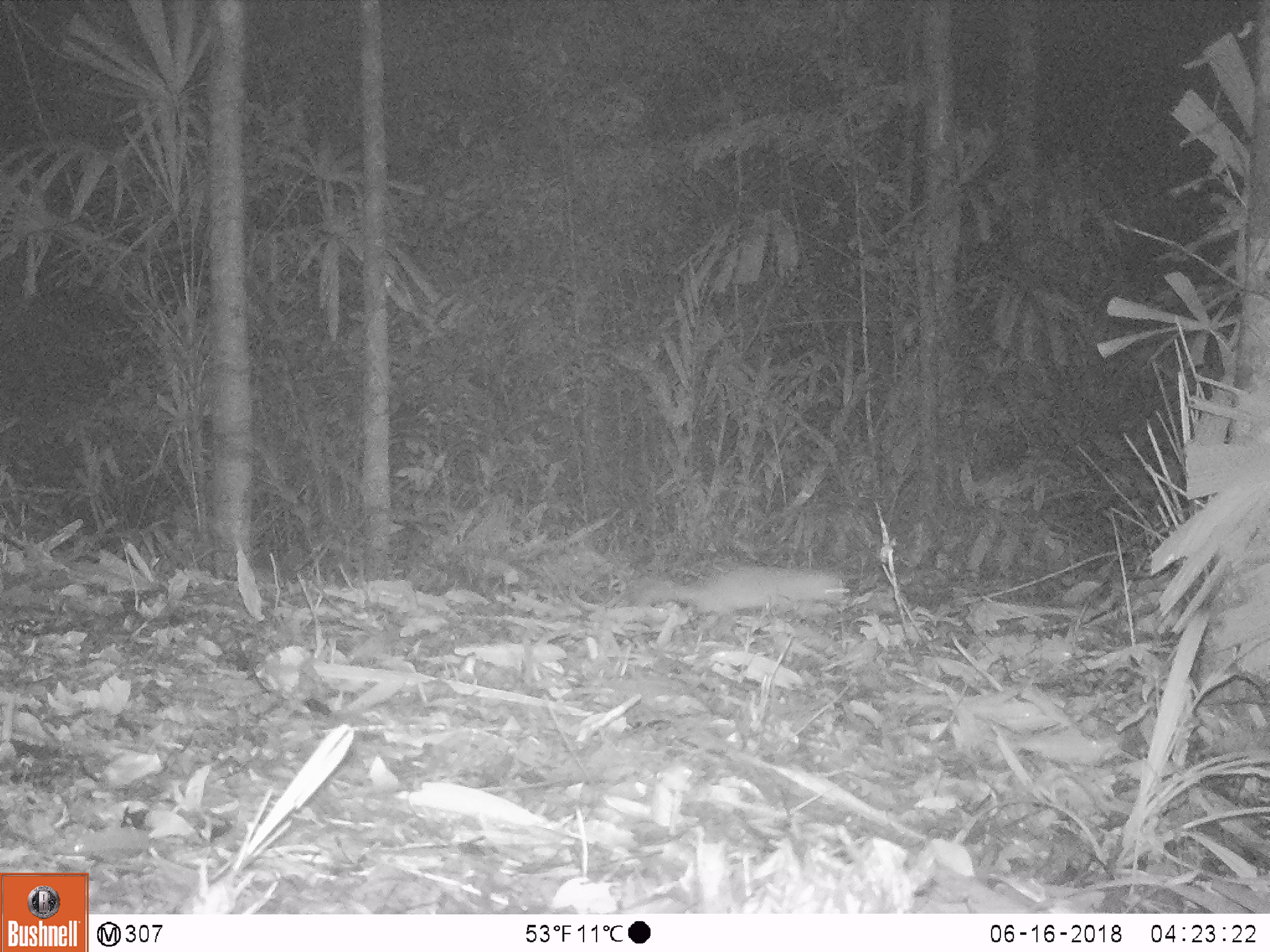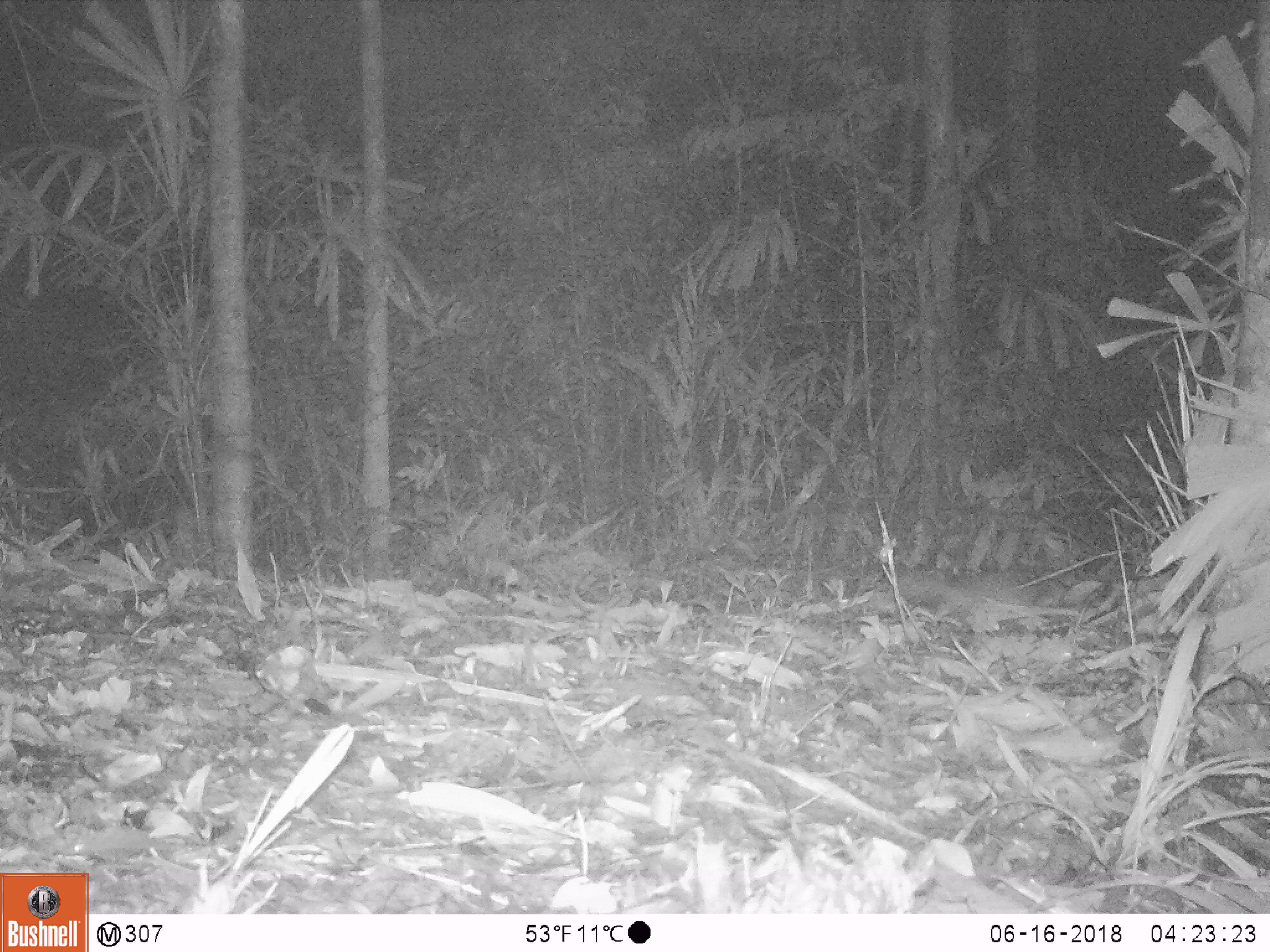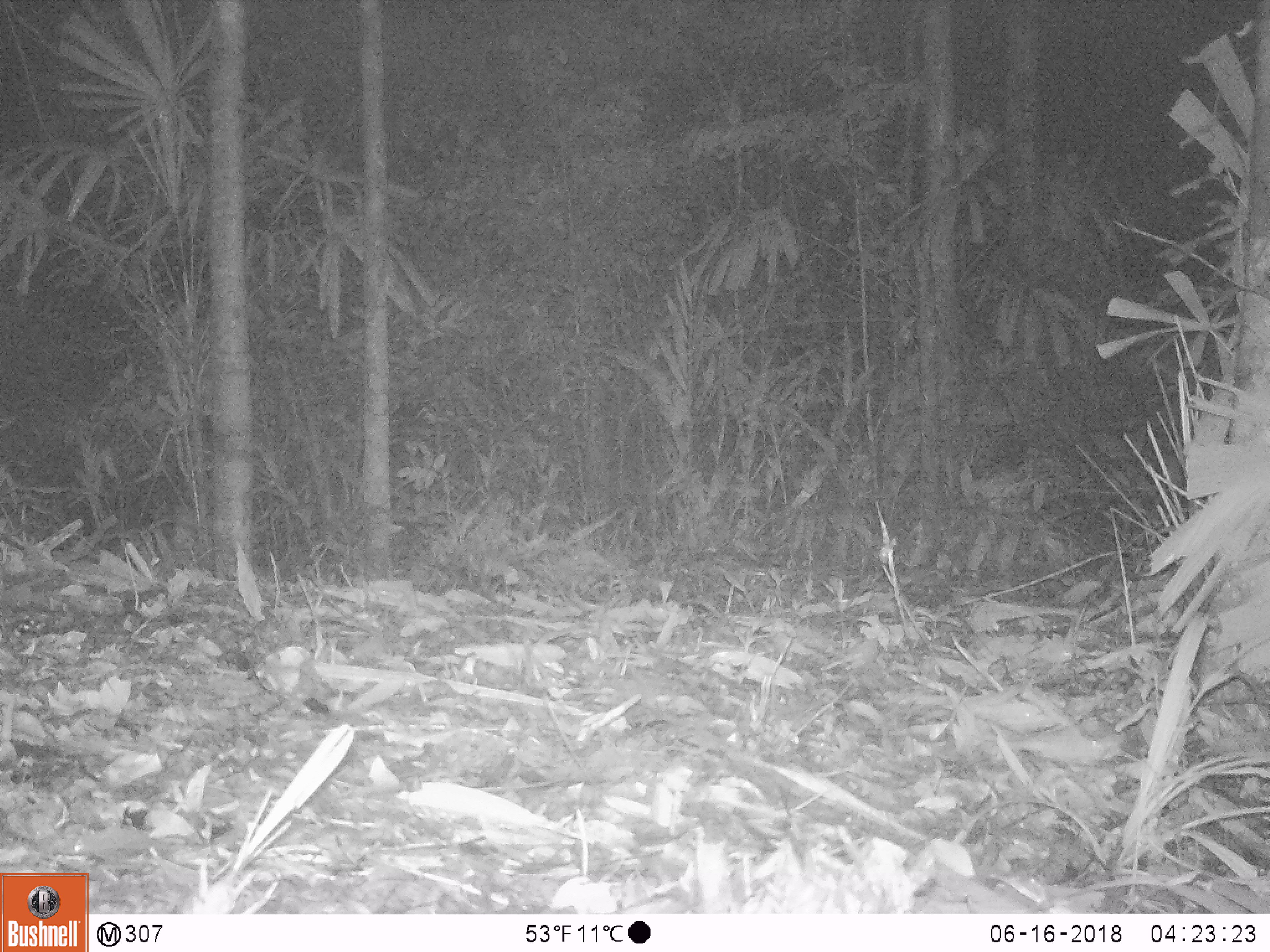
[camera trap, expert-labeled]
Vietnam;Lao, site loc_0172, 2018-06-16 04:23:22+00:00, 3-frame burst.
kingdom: Animalia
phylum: Chordata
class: Mammalia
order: Carnivora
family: Mustelidae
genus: Melogale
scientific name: Melogale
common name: ferret badger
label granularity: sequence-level